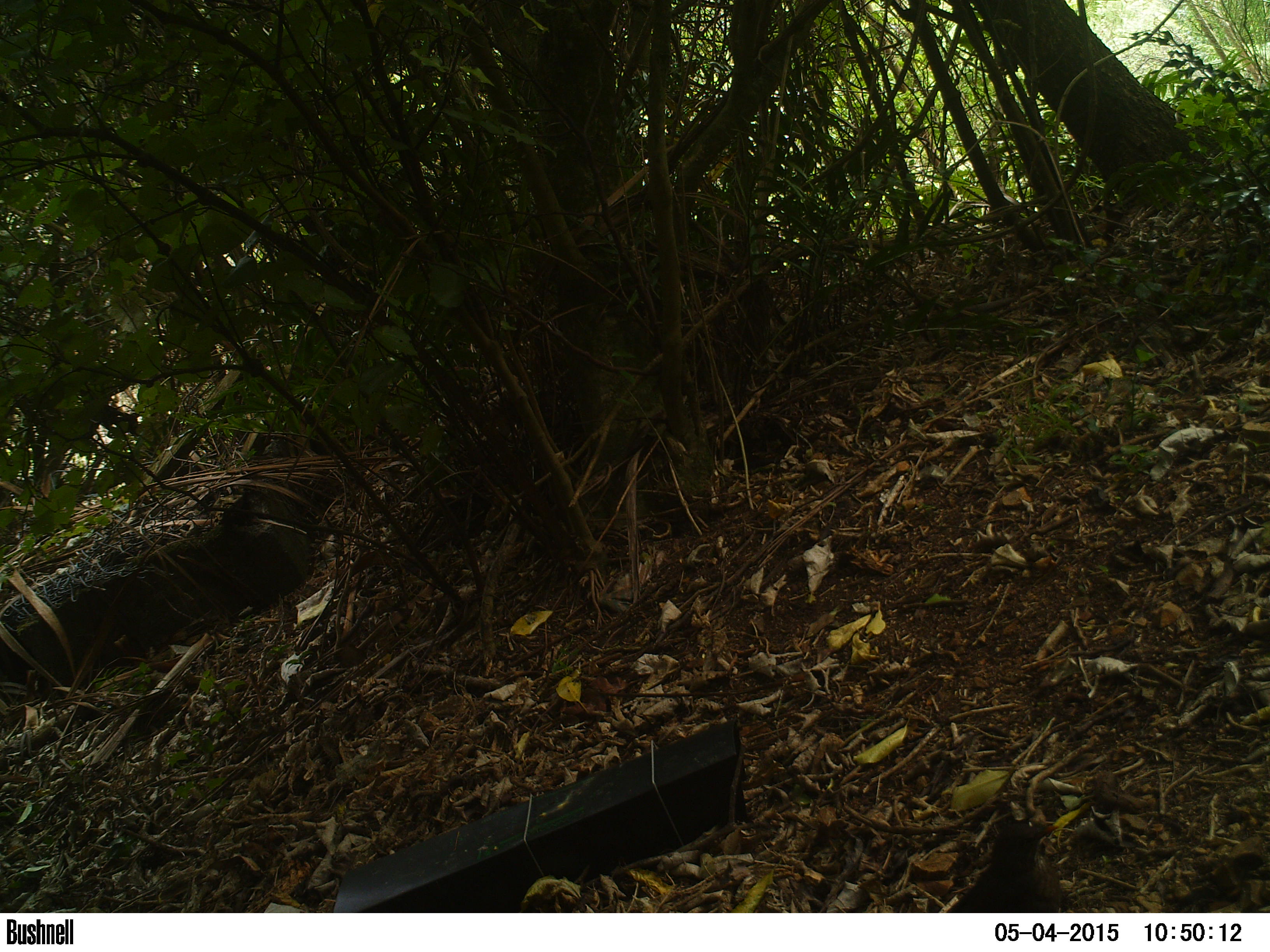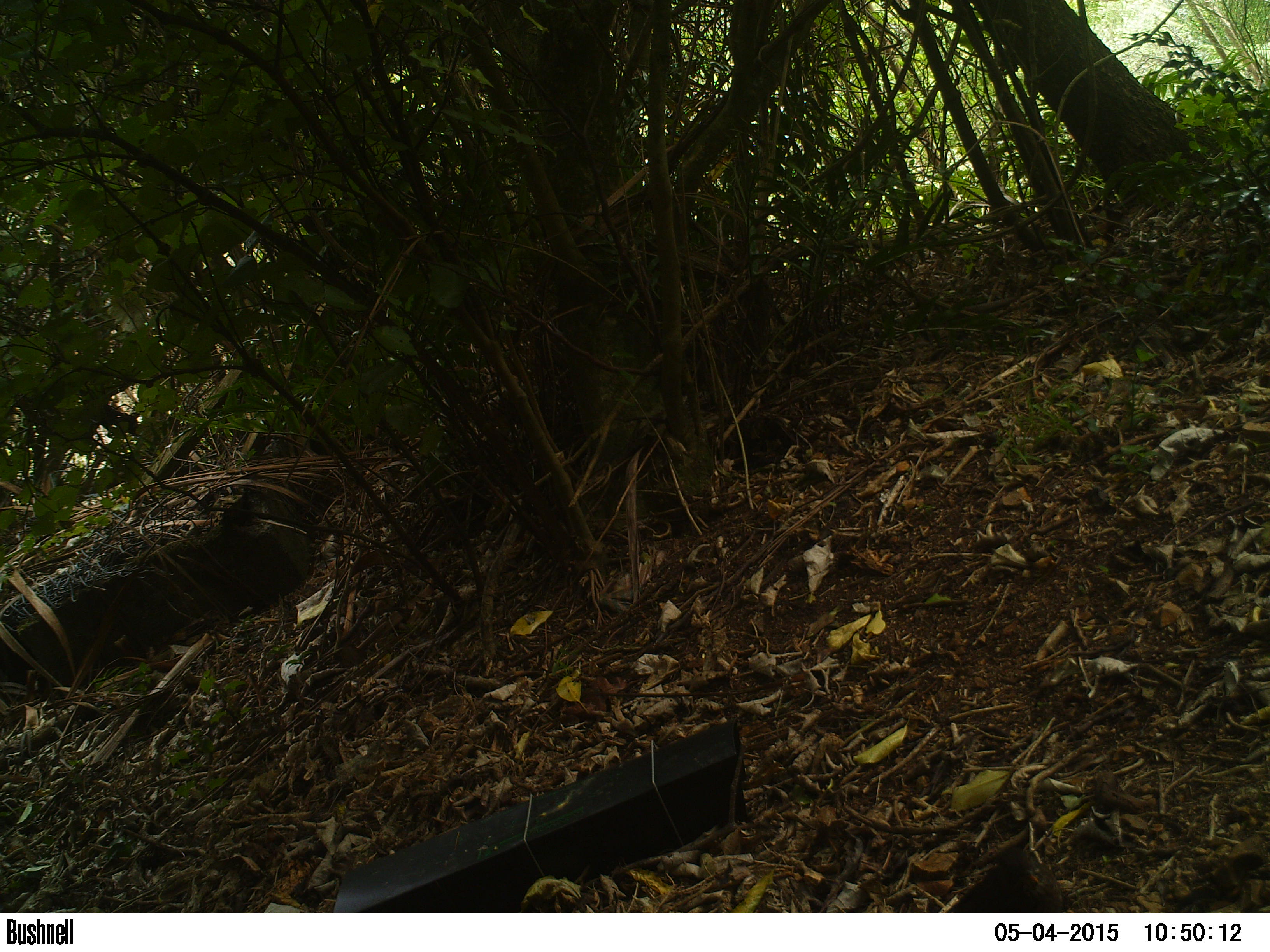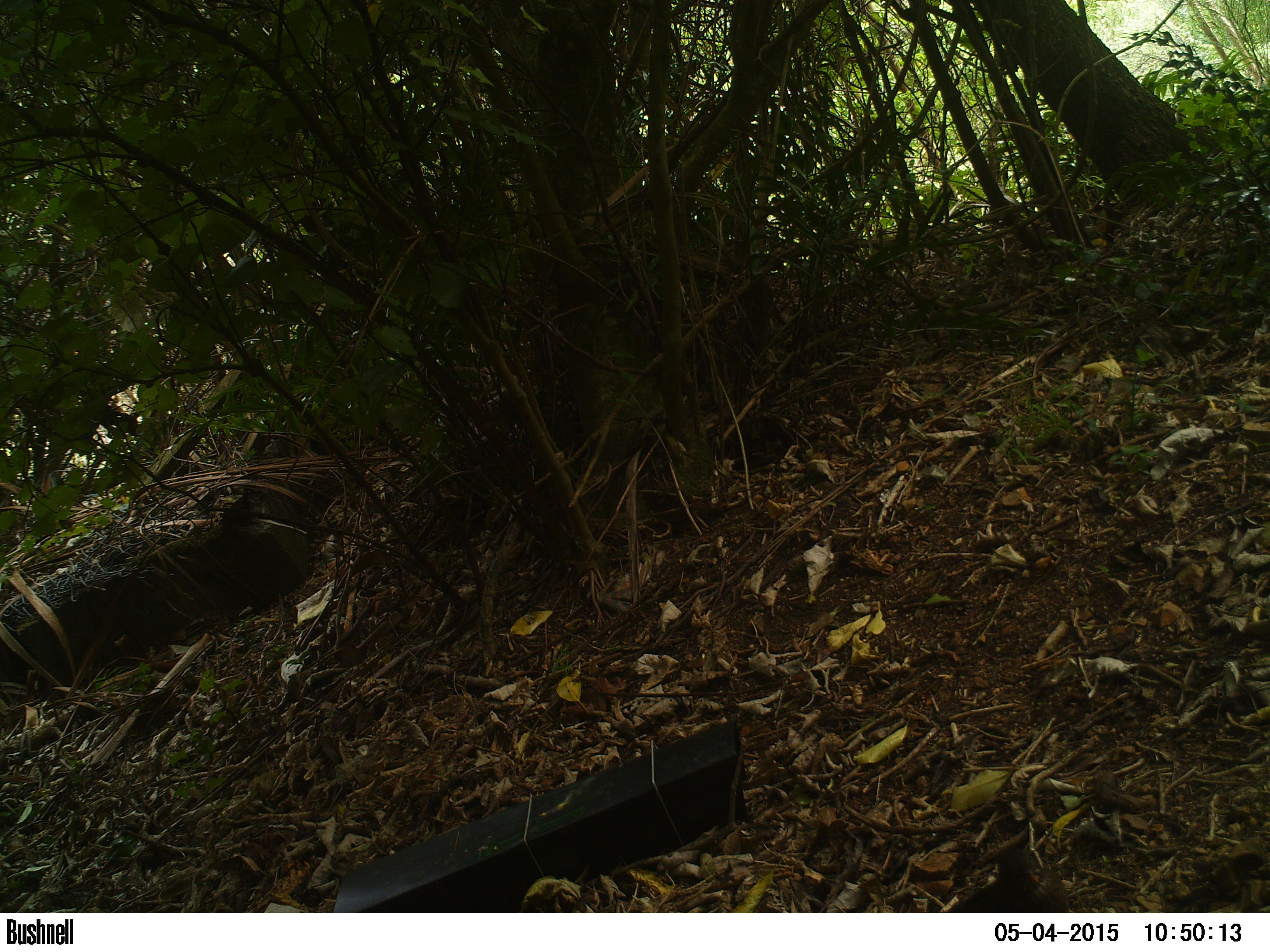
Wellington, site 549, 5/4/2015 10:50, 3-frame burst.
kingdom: Animalia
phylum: Chordata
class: Aves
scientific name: Aves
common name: bird